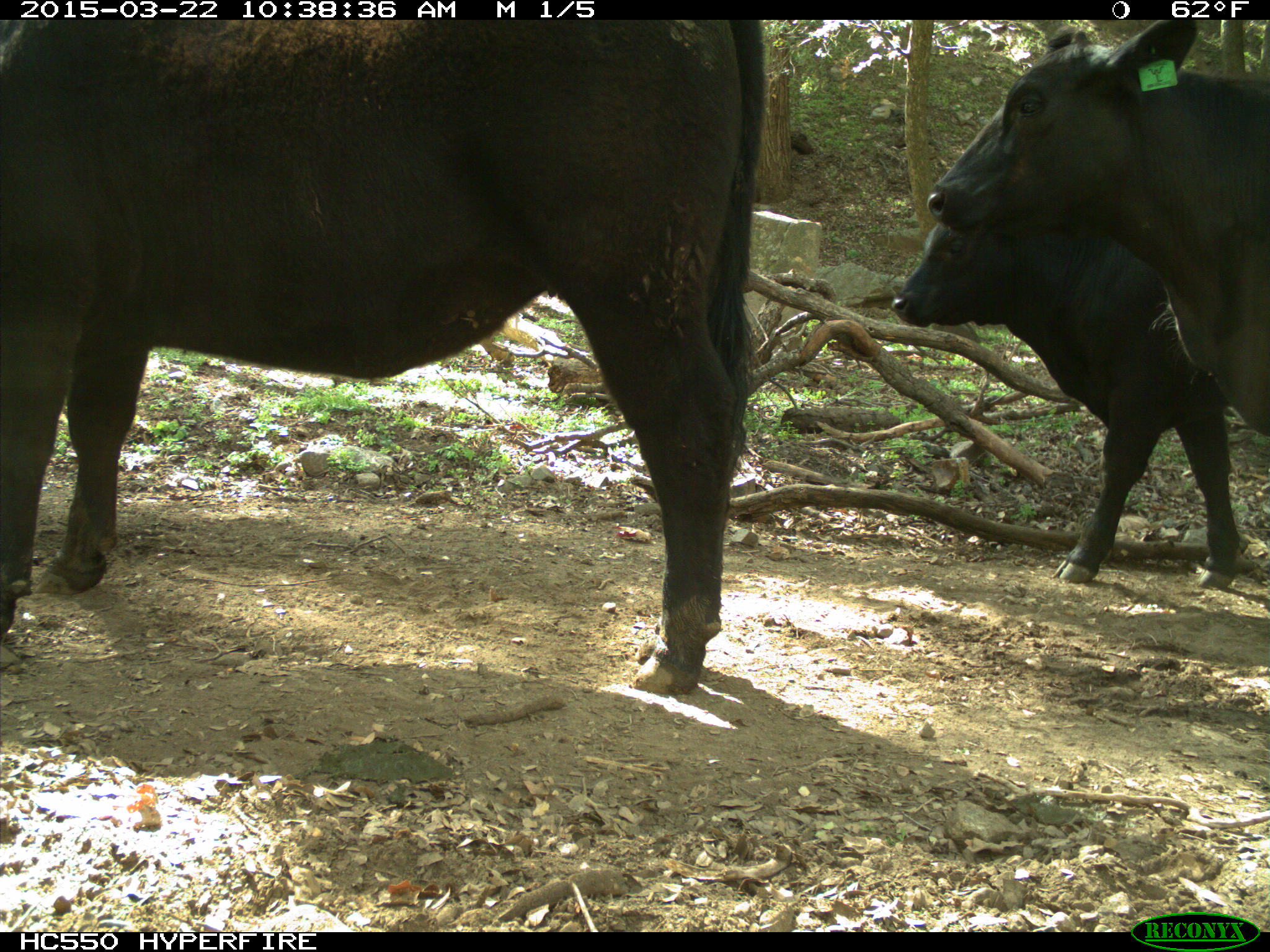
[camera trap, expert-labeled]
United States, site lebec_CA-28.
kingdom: Animalia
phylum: Chordata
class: Mammalia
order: Artiodactyla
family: Bovidae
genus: Bos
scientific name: Bos taurus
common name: domestic cow